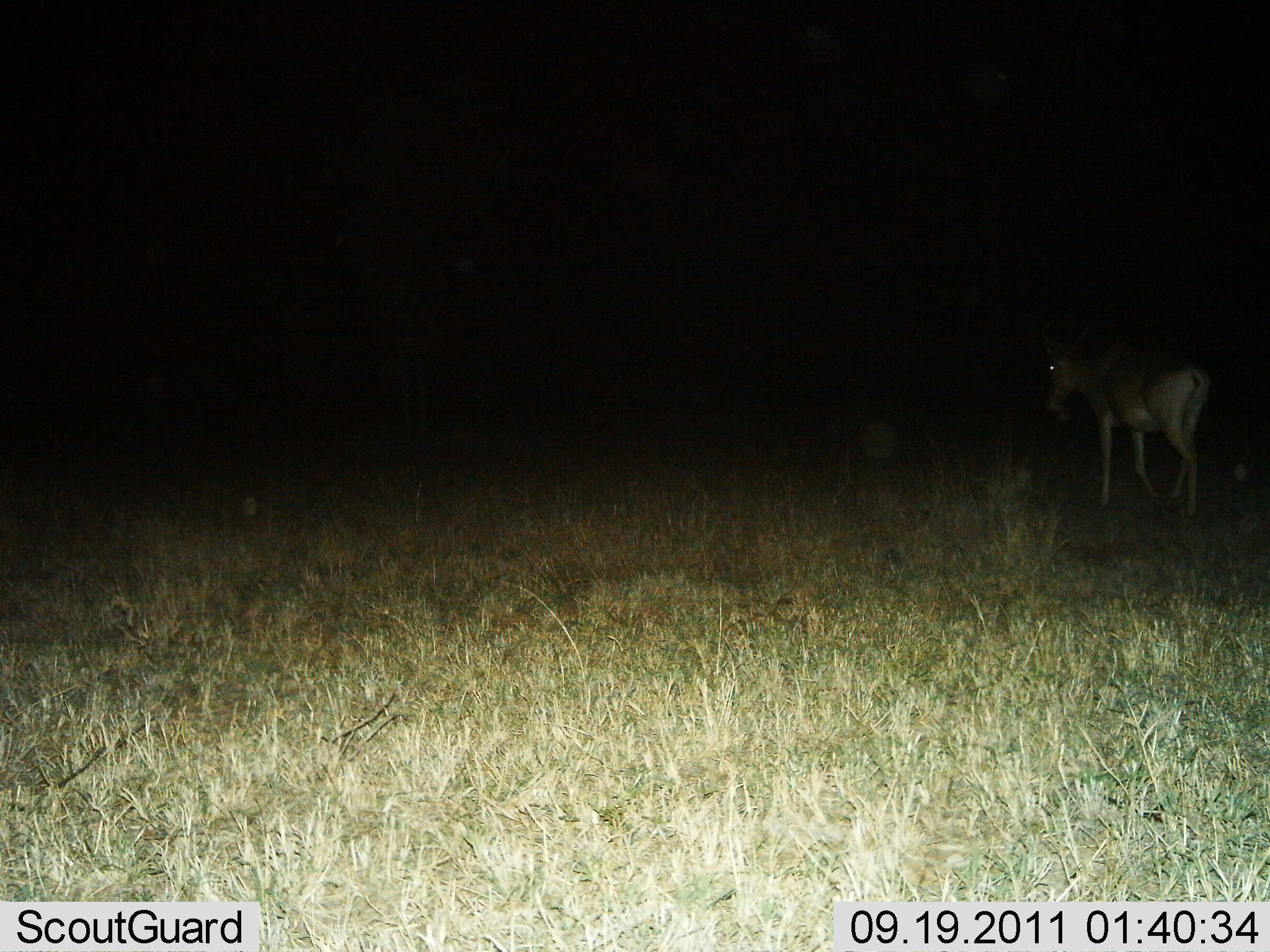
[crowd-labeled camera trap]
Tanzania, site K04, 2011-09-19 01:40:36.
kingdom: Animalia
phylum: Chordata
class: Mammalia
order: Artiodactyla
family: Bovidae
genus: Alcelaphus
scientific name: Alcelaphus buselaphus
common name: hartebeest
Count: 1.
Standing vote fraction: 42%.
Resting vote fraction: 0%.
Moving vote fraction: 58%.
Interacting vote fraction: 0%.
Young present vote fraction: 0%.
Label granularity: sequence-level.